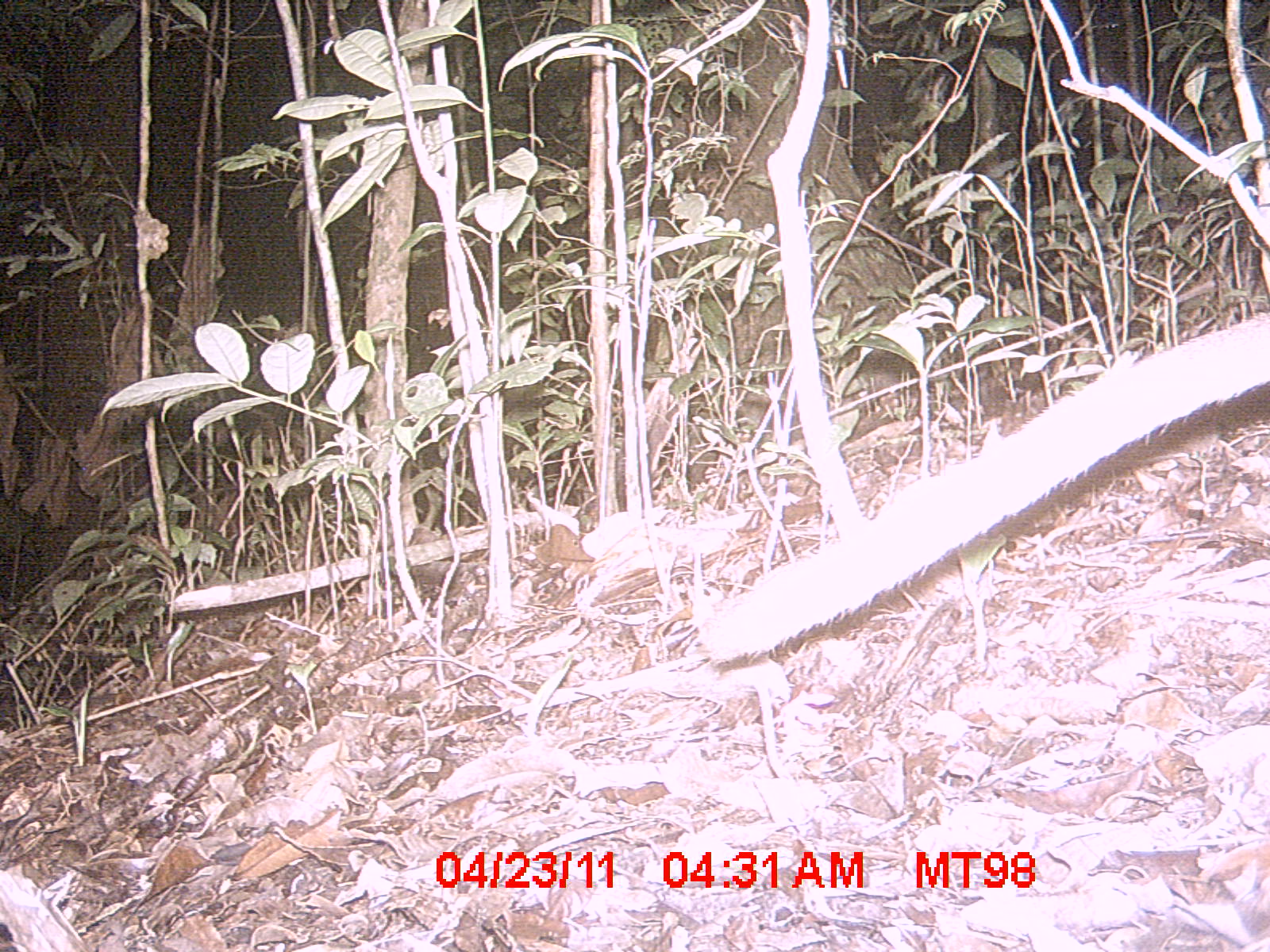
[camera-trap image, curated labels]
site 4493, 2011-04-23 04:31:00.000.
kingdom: Animalia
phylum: Chordata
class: Mammalia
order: Carnivora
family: Eupleridae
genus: Cryptoprocta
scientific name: Cryptoprocta ferox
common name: fossa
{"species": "Cryptoprocta ferox (fossa)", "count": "1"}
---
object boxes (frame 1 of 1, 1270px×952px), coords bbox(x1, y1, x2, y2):
cryptoprocta ferox: bbox(694, 307, 1270, 667)